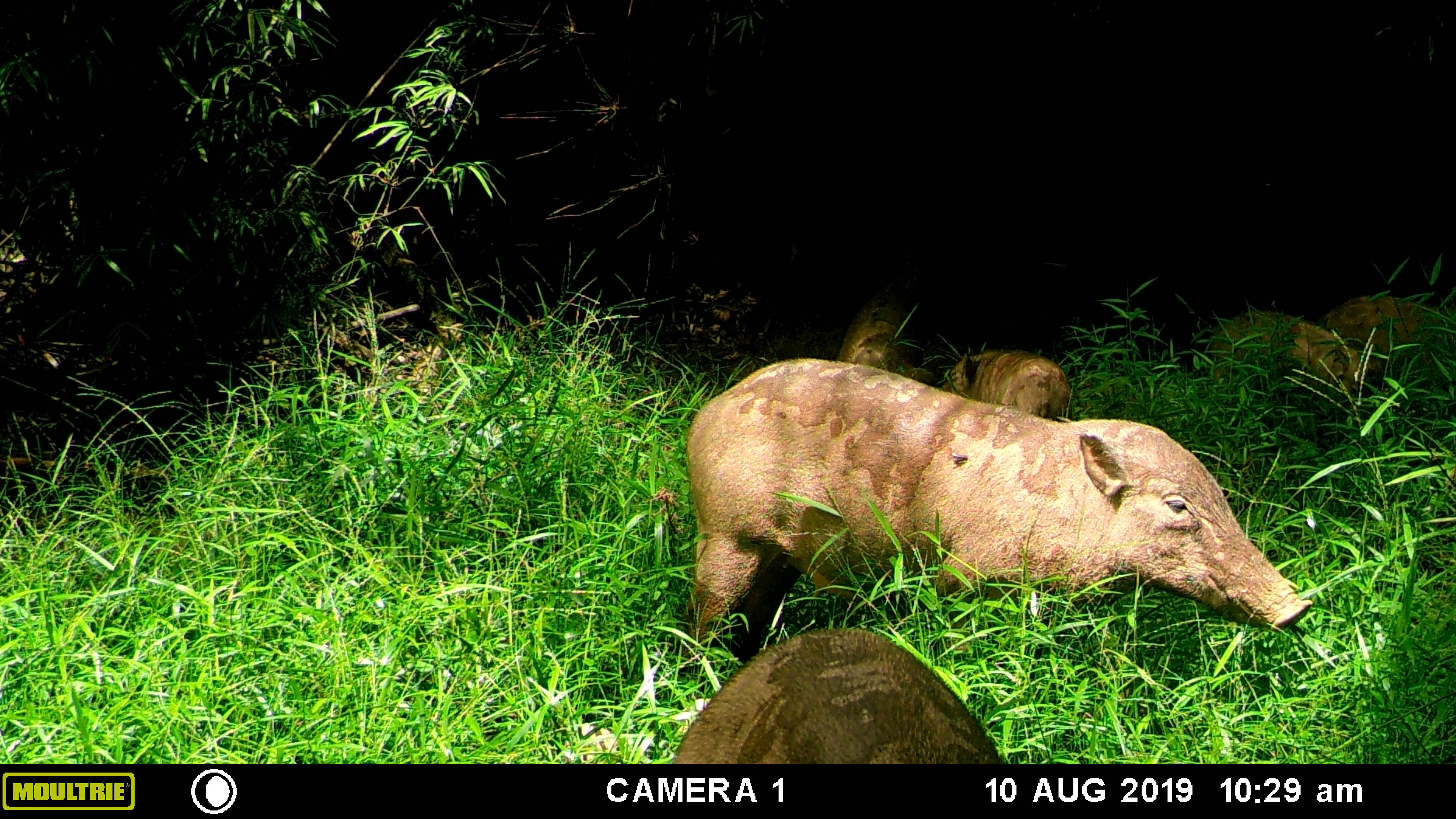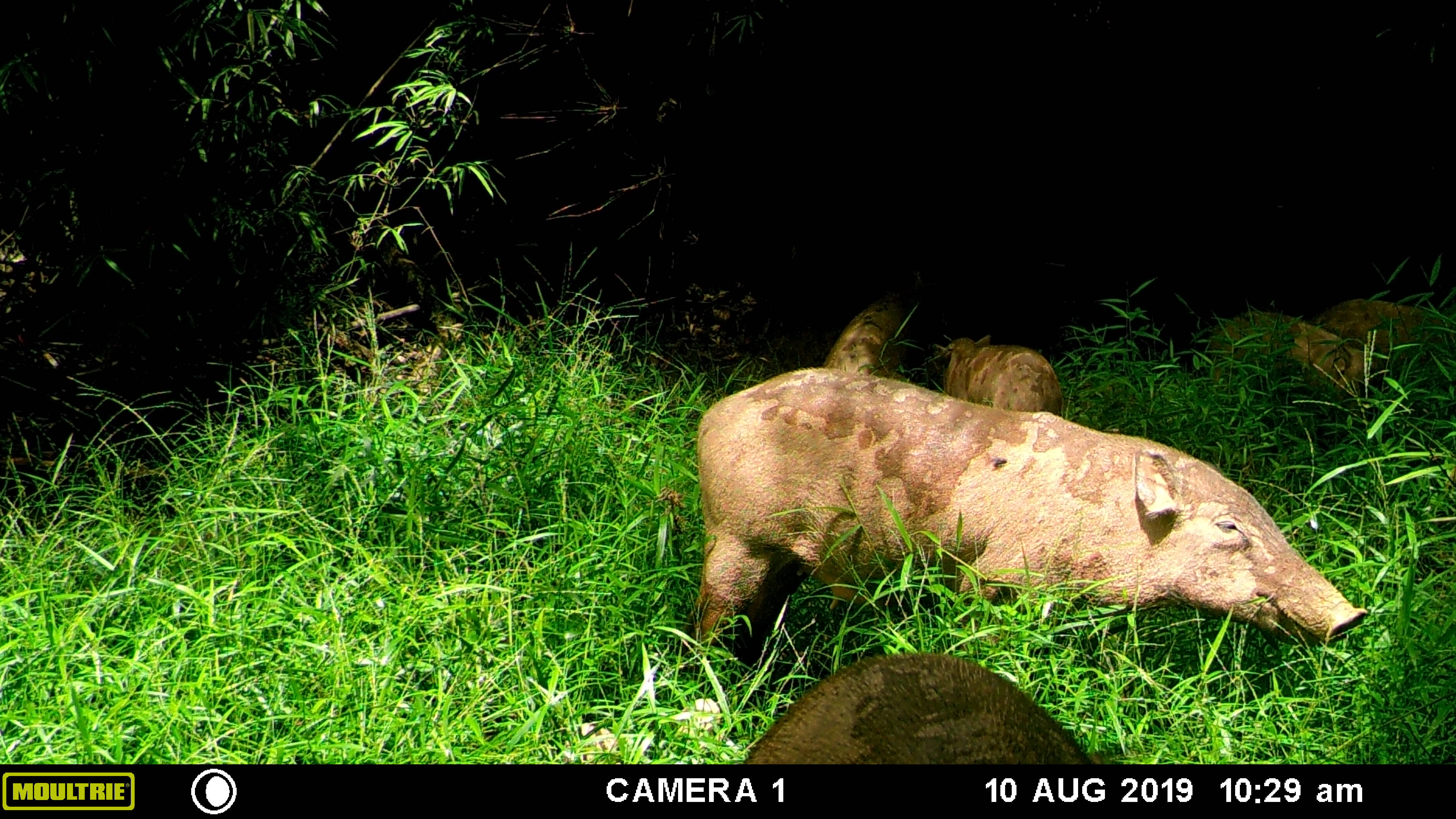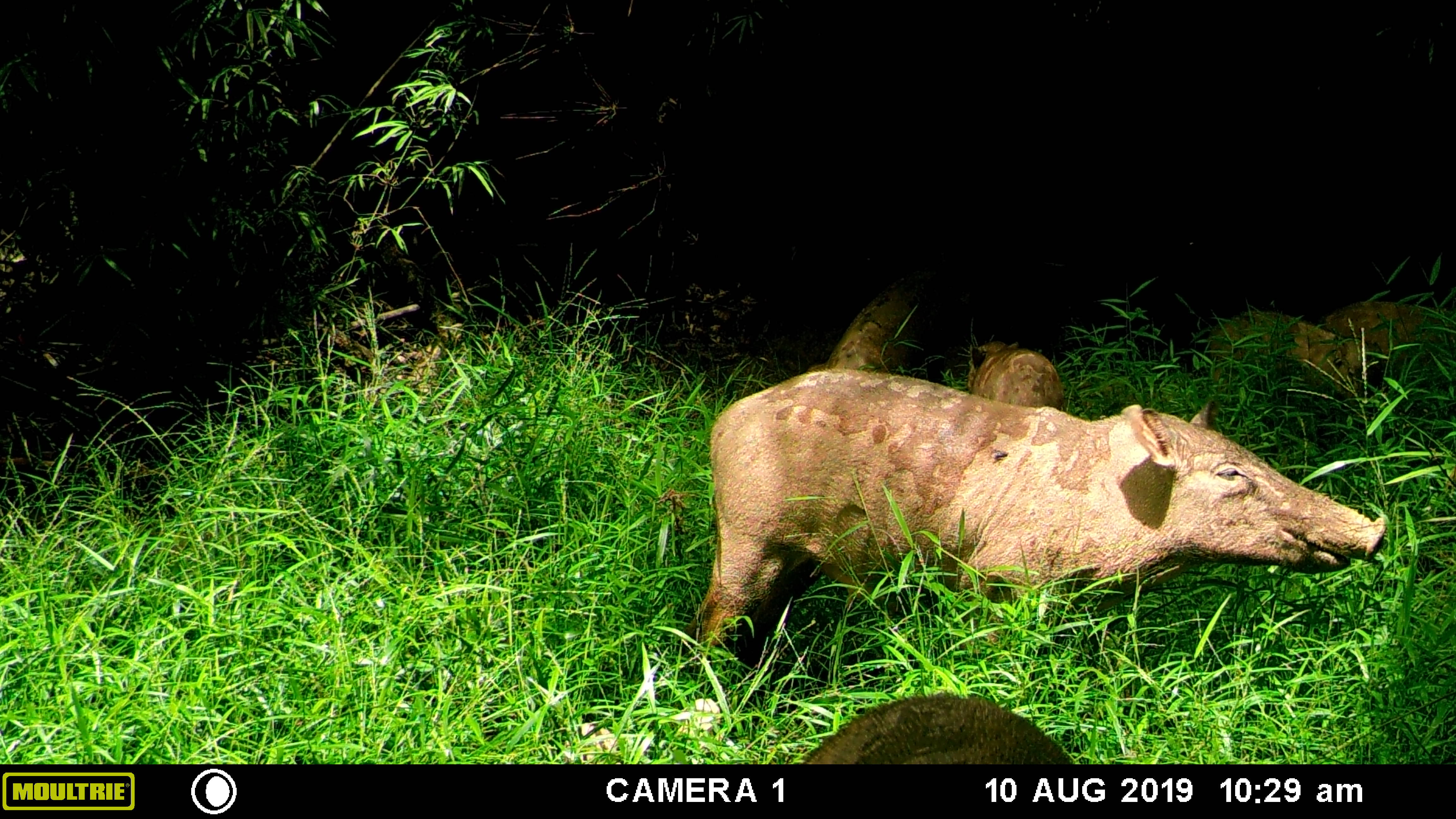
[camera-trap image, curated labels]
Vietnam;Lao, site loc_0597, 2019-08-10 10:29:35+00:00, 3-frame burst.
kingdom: Animalia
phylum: Chordata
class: Mammalia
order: Artiodactyla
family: Suidae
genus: Sus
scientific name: Sus scrofa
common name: eurasian wild pig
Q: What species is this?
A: Eurasian wild pig (Sus scrofa).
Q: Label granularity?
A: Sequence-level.